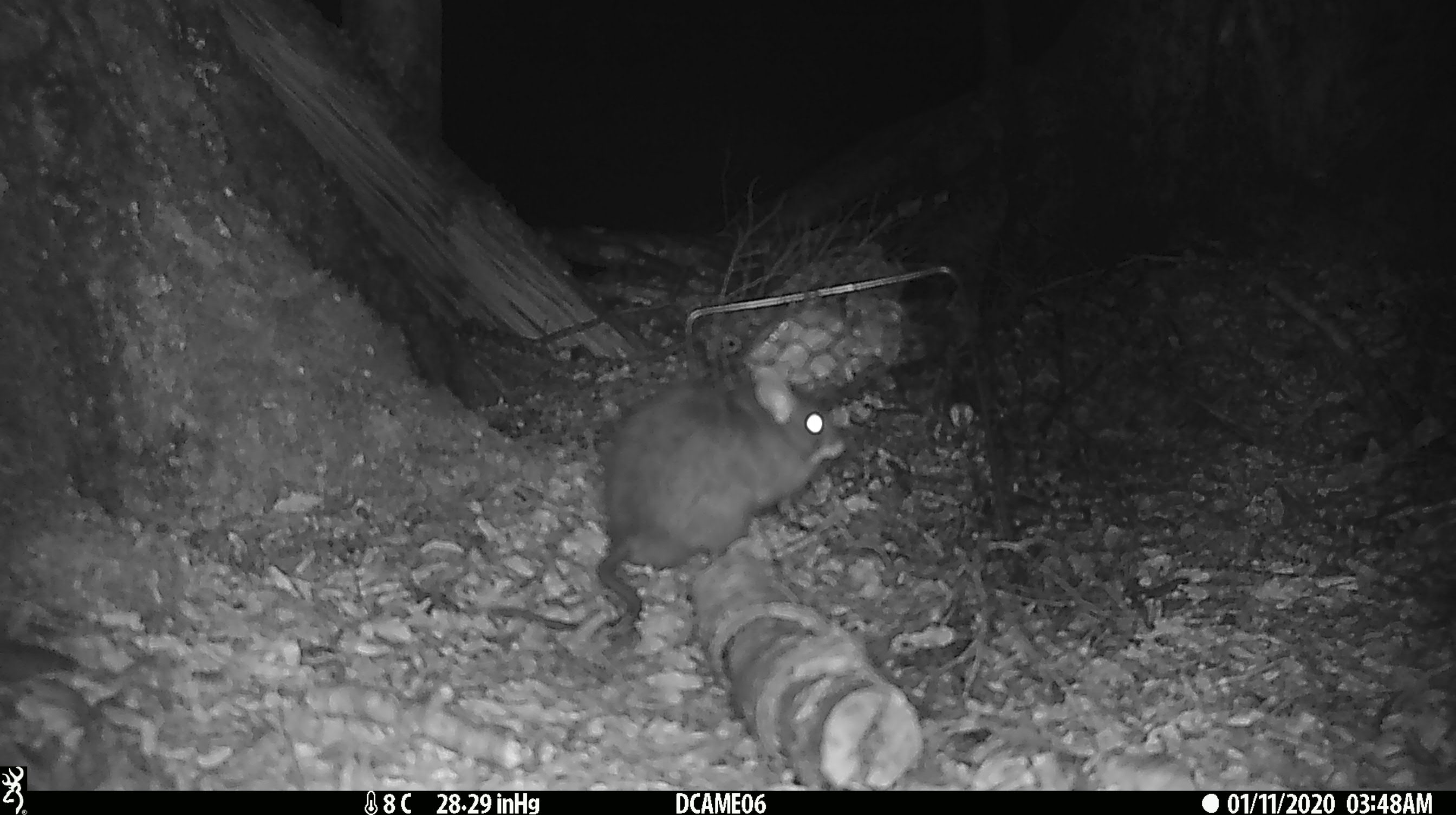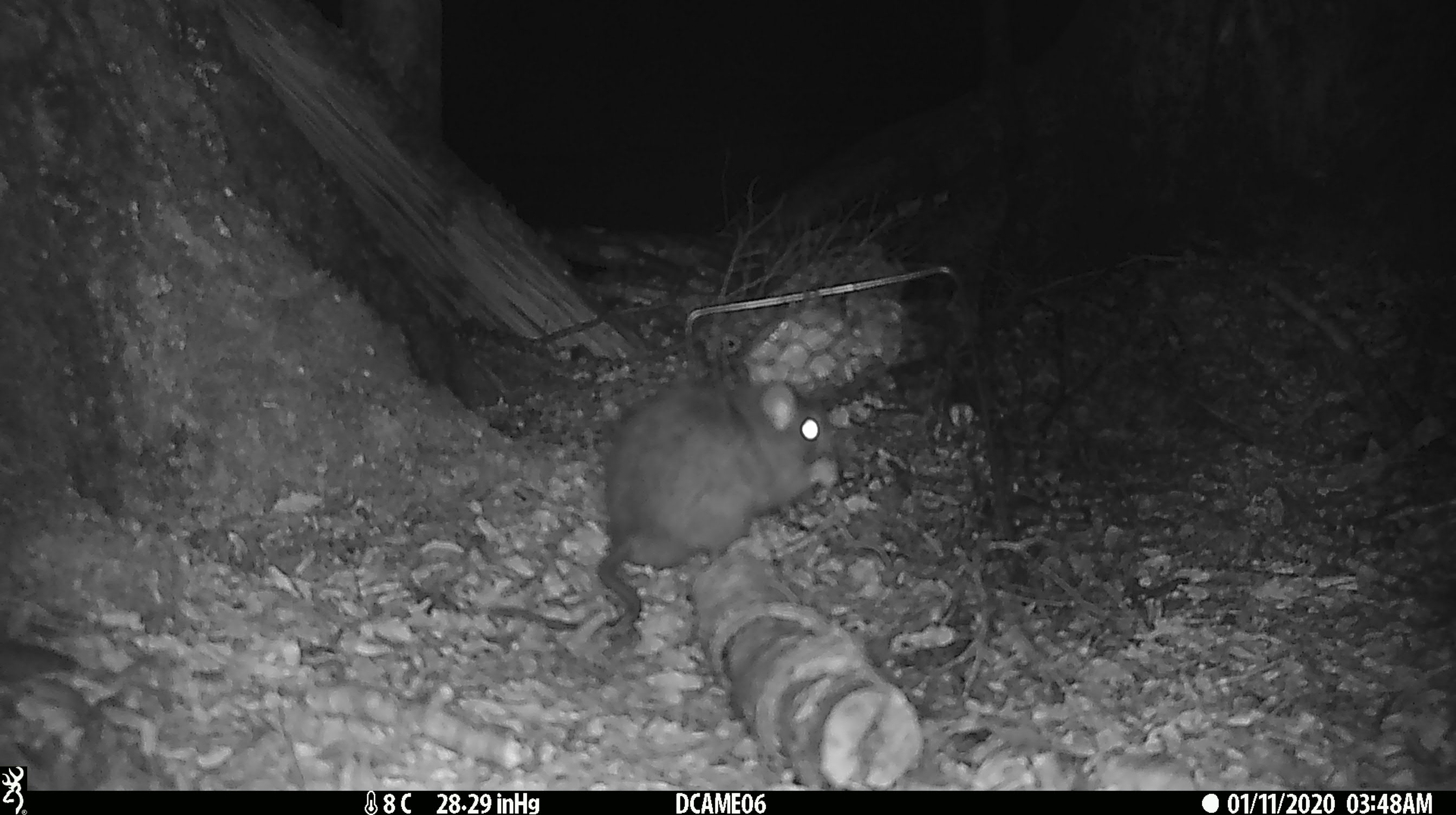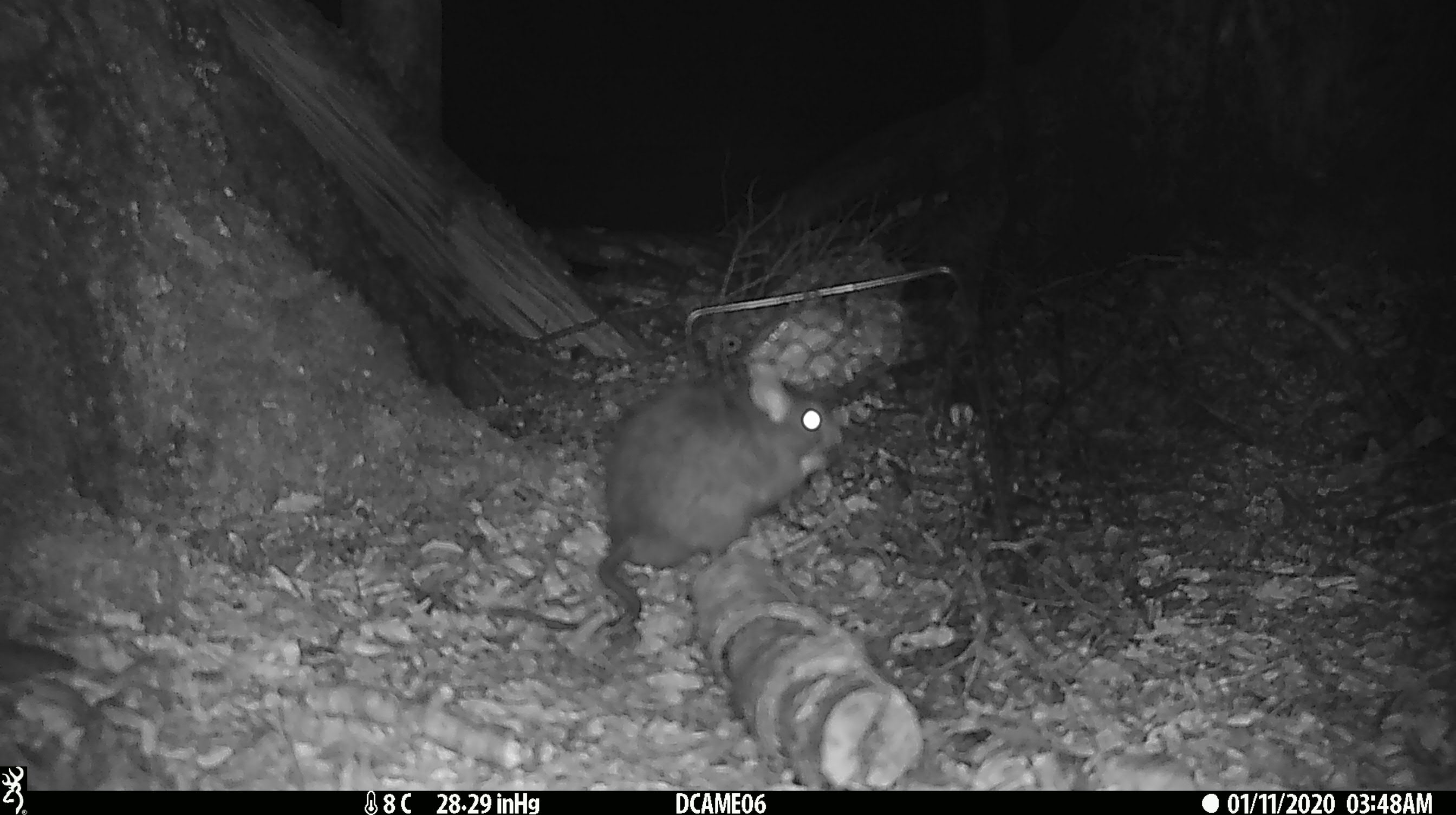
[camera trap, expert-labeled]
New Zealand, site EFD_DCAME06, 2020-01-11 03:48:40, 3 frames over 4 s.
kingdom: Animalia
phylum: Chordata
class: Mammalia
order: Rodentia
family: Muridae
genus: Rattus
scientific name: Rattus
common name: rat